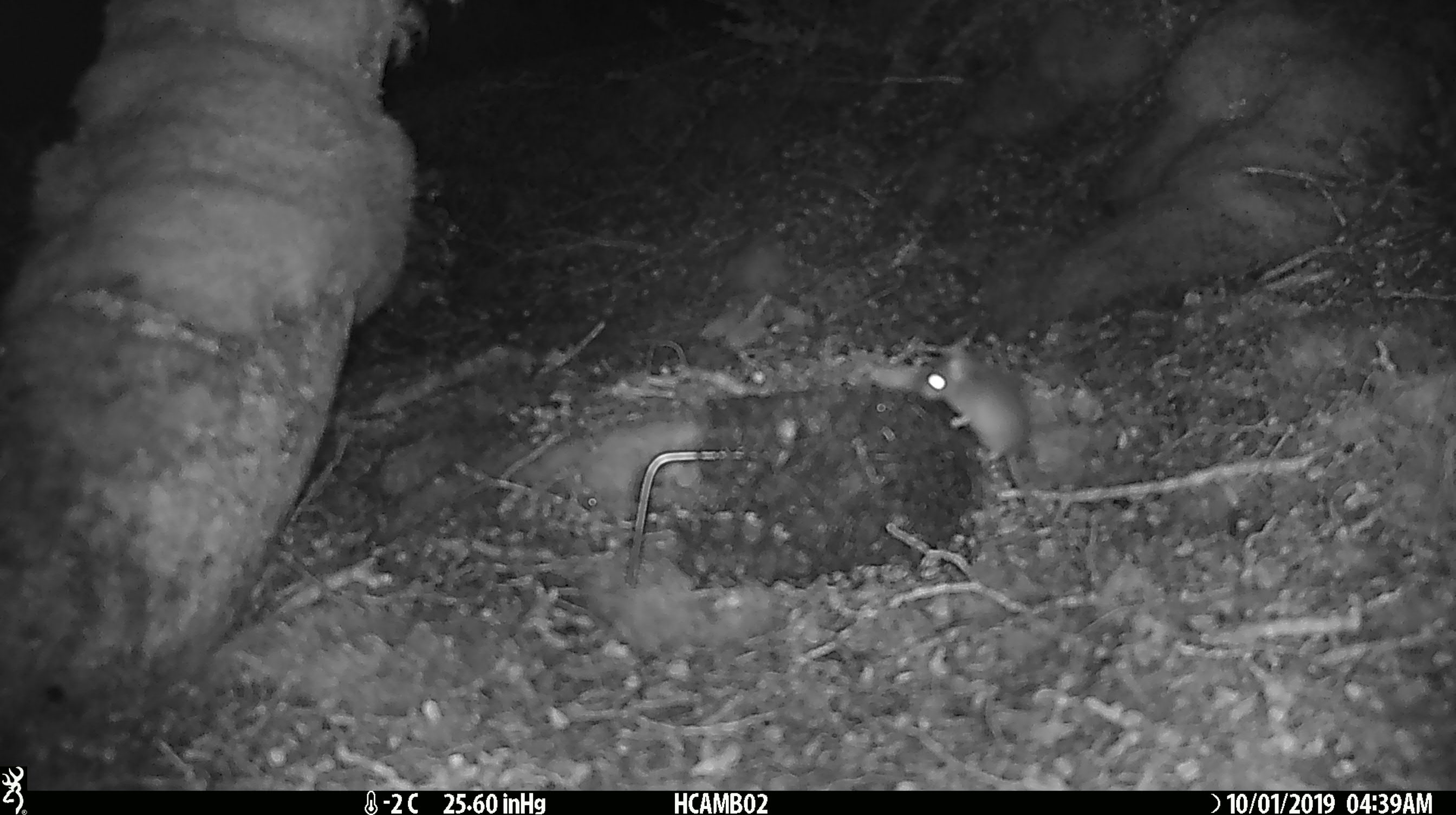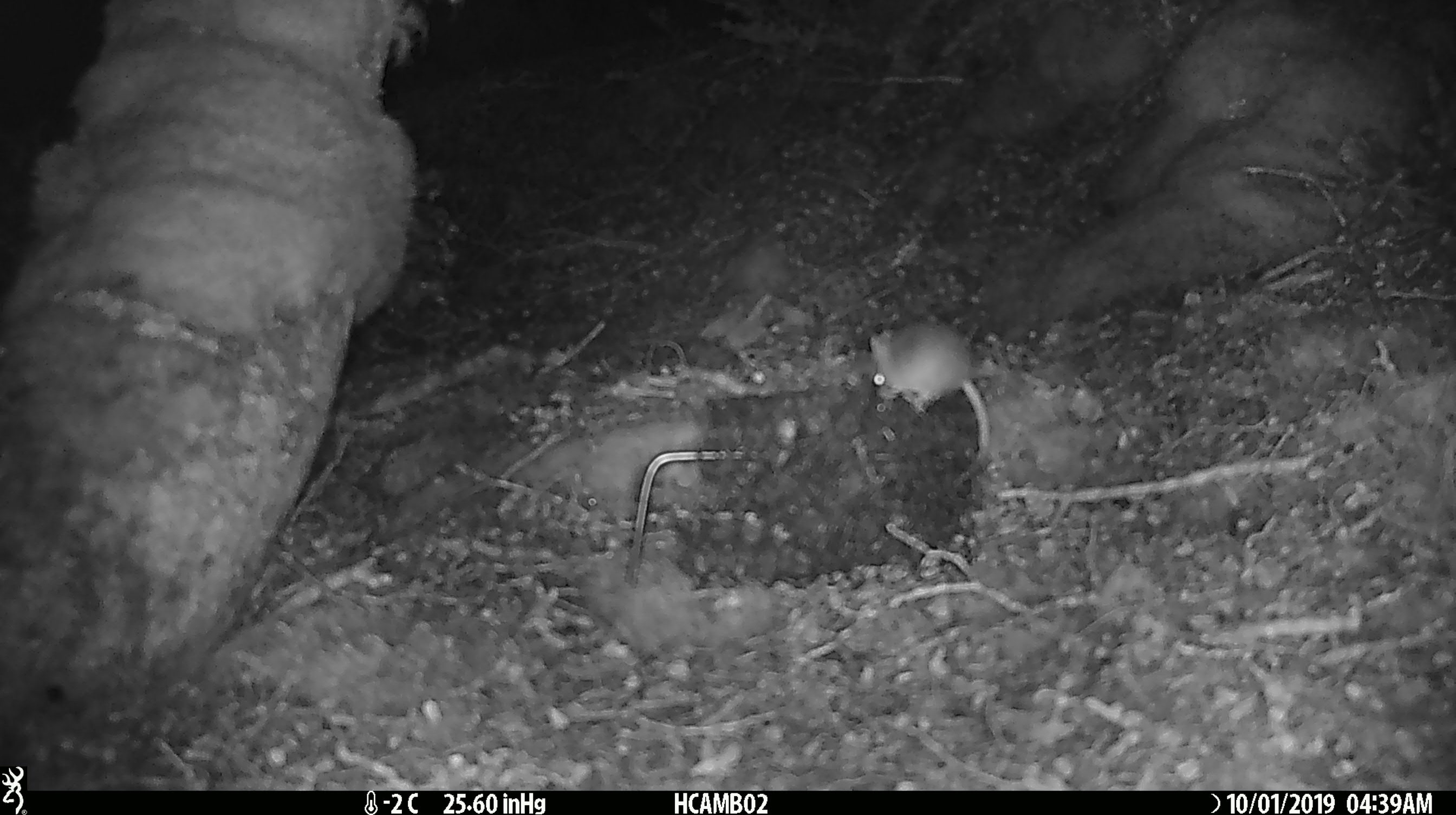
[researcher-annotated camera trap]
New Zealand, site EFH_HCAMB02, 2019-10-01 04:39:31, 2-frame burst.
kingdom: Animalia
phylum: Chordata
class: Mammalia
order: Rodentia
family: Muridae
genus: Mus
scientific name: Mus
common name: mouse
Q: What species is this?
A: Mouse (Mus).